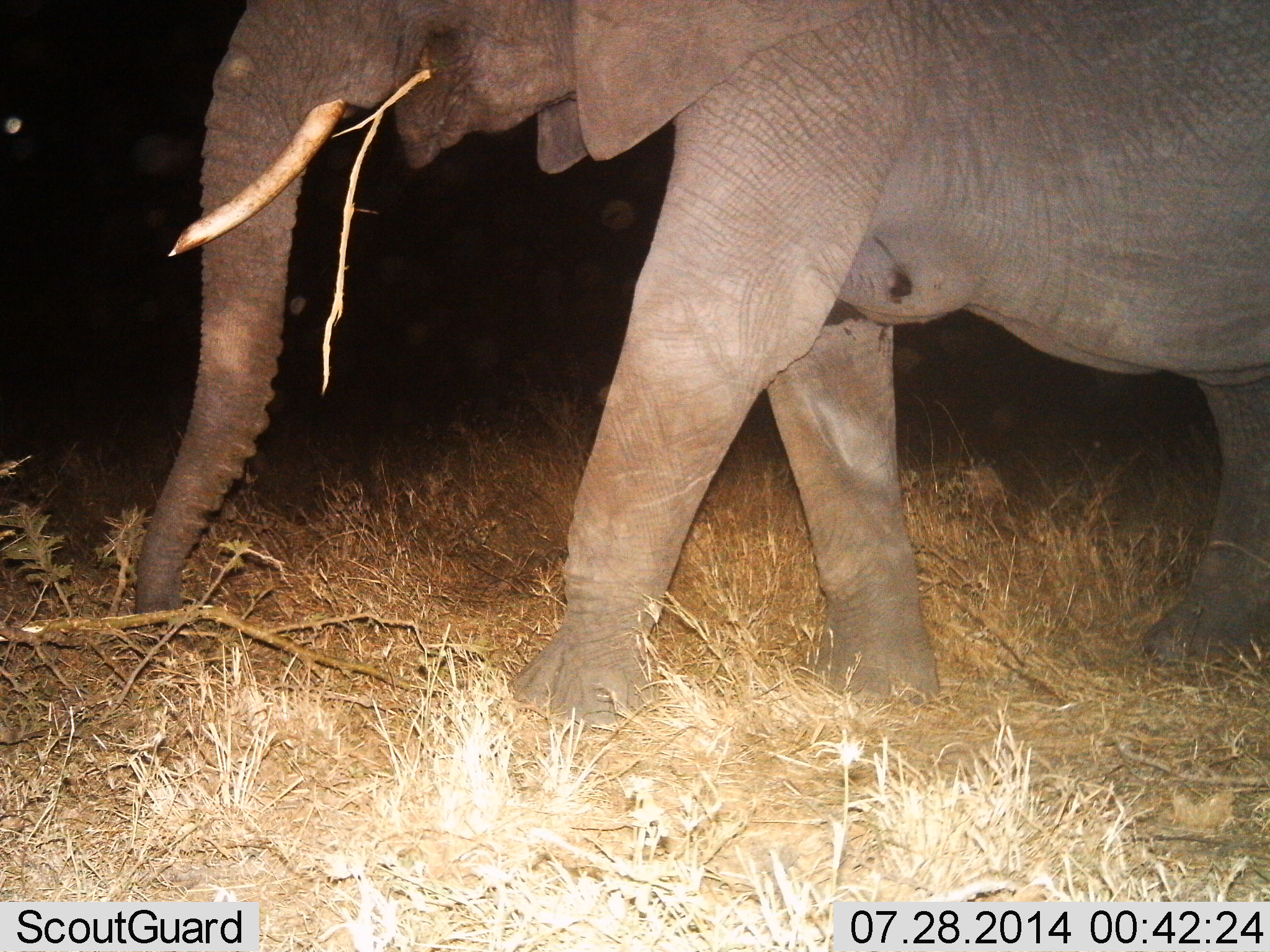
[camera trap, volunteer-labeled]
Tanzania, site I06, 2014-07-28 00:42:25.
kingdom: Animalia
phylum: Chordata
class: Mammalia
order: Proboscidea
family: Elephantidae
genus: Loxodonta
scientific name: Loxodonta africana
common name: african bush elephant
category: elephant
Elephant (african bush elephant) (Loxodonta africana), count 1. Behavior (volunteer vote fractions): standing 20%, resting 0%, moving 80%, interacting 0%. Young present (vote fraction): 0%. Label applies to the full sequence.